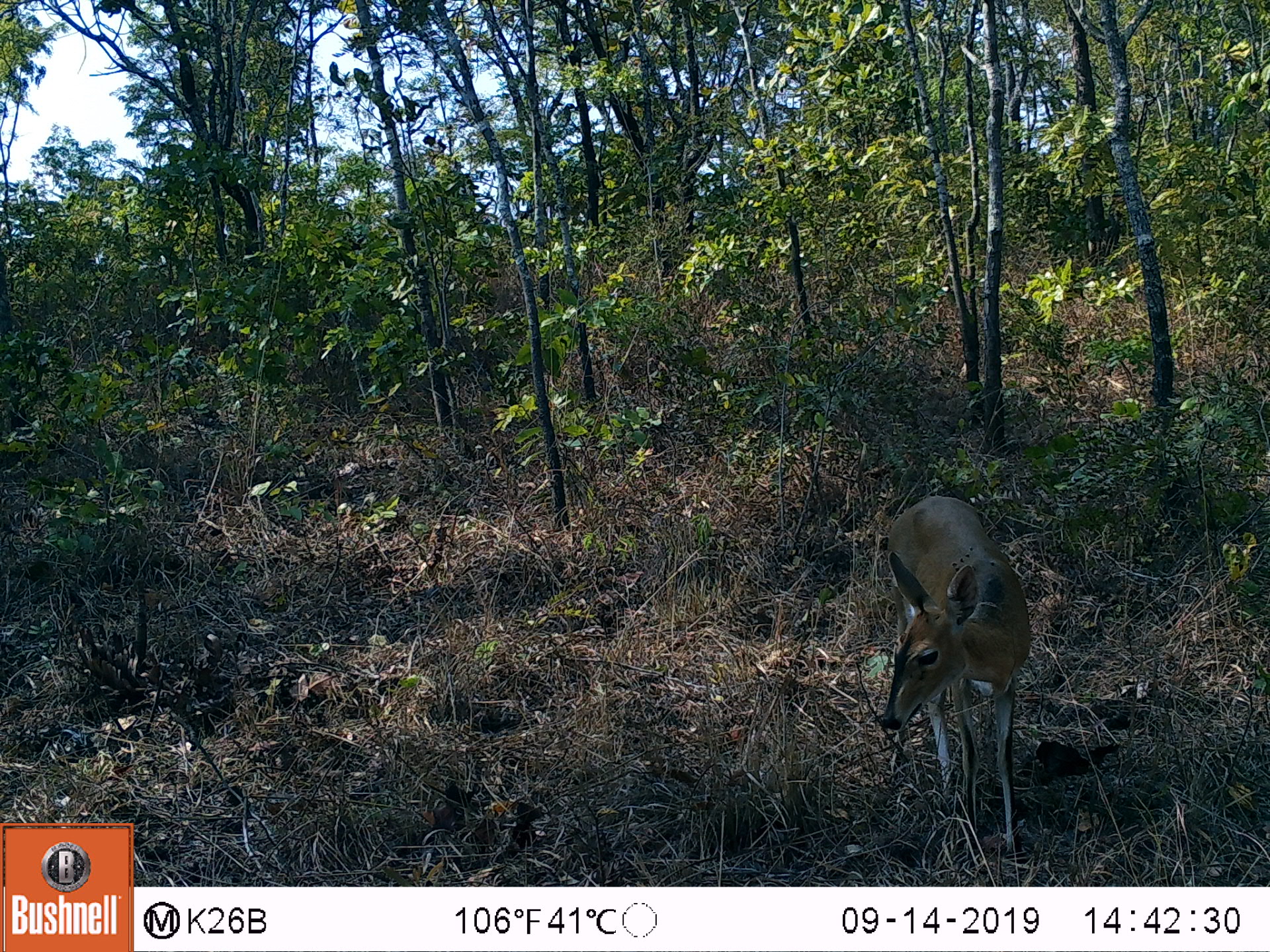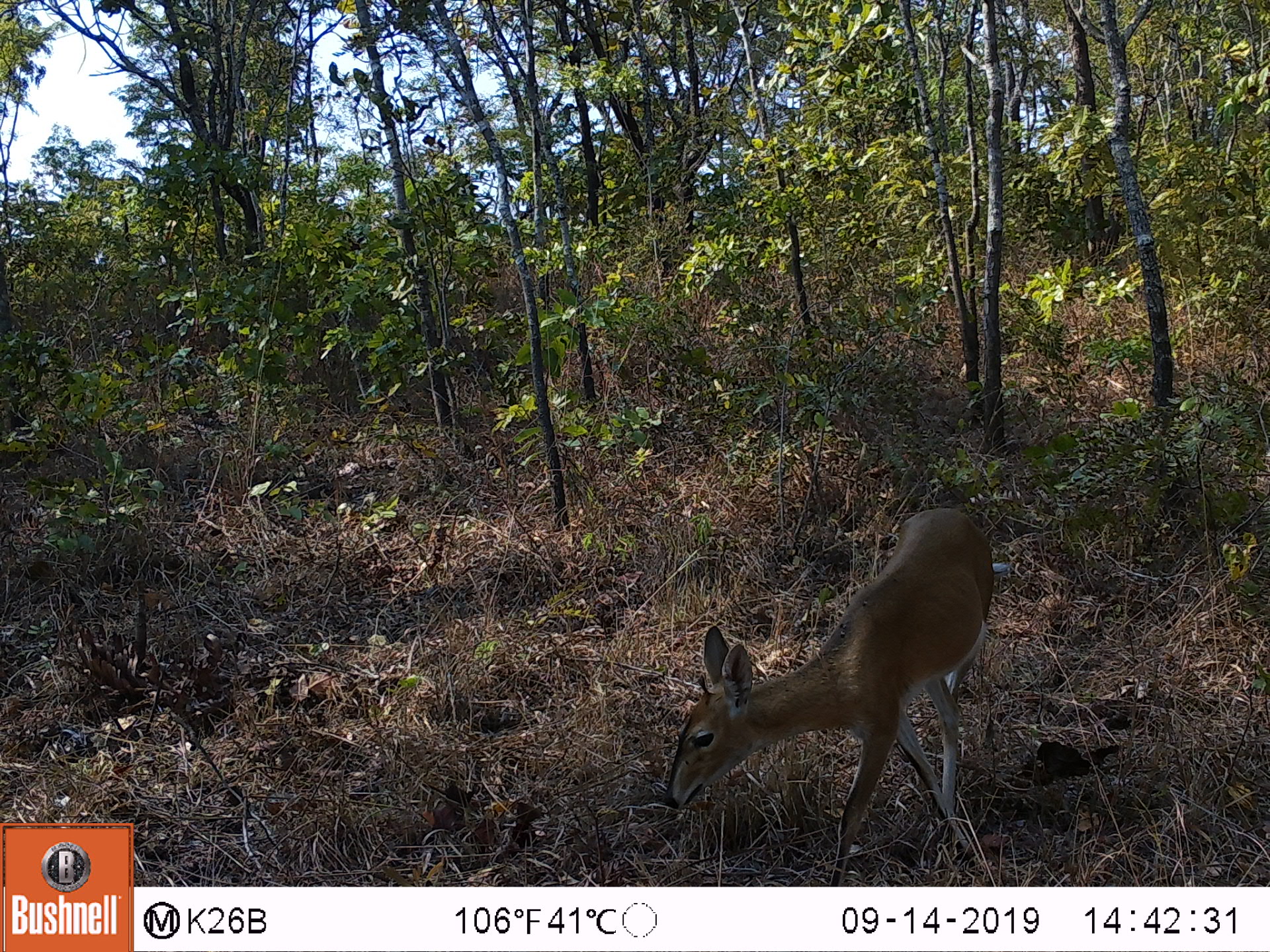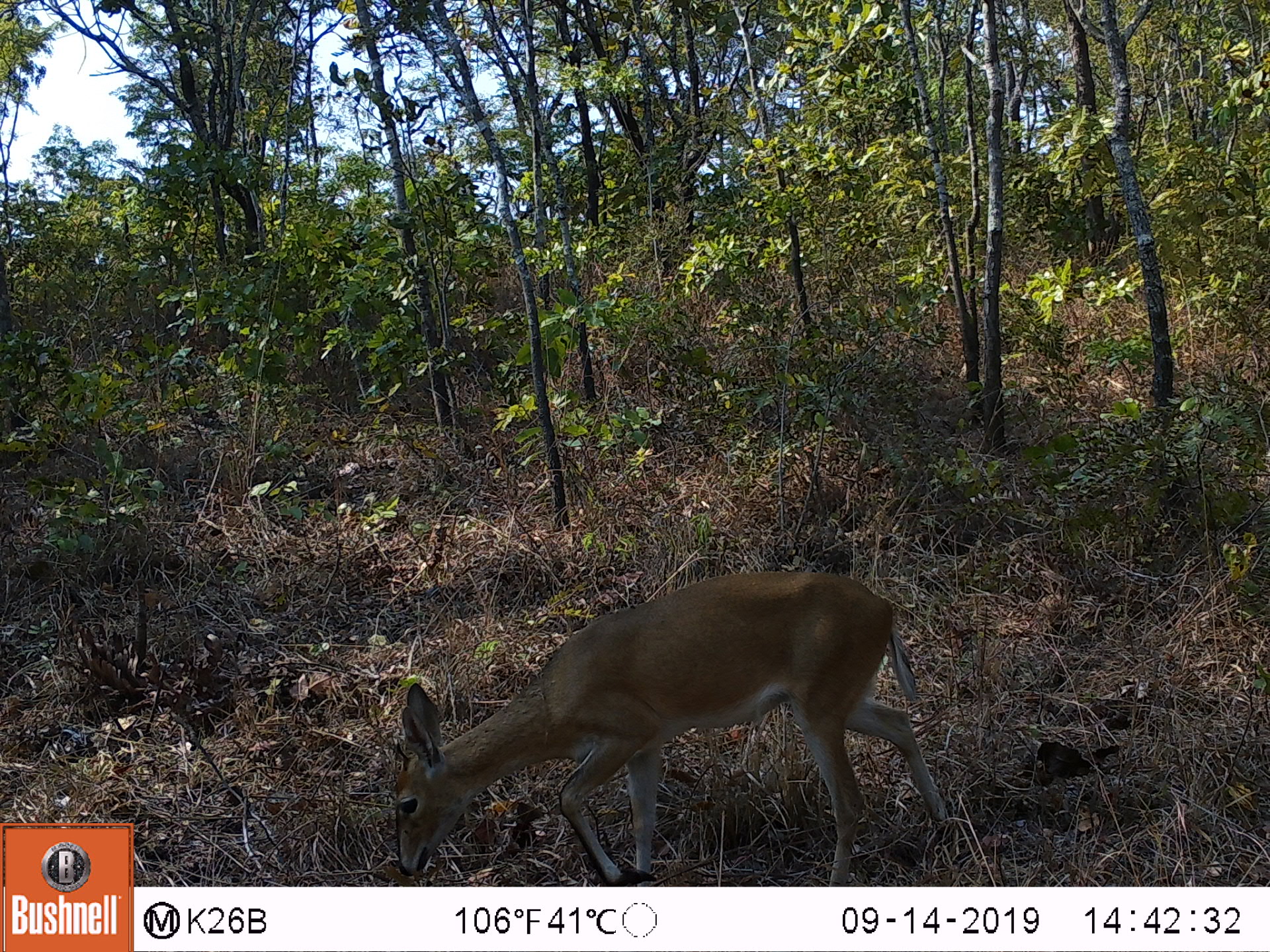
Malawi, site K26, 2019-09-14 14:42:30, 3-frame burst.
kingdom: Animalia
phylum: Chordata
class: Mammalia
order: Artiodactyla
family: Bovidae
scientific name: Antilopinae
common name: small antelope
Small antelope (Antilopinae), count 1.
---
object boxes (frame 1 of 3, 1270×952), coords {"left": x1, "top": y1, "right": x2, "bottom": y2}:
small antelope: {"left": 885, "top": 490, "right": 1035, "bottom": 849}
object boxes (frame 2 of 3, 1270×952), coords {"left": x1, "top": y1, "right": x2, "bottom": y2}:
small antelope: {"left": 661, "top": 506, "right": 1011, "bottom": 878}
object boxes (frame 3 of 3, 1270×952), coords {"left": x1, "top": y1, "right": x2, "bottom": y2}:
small antelope: {"left": 394, "top": 568, "right": 950, "bottom": 882}